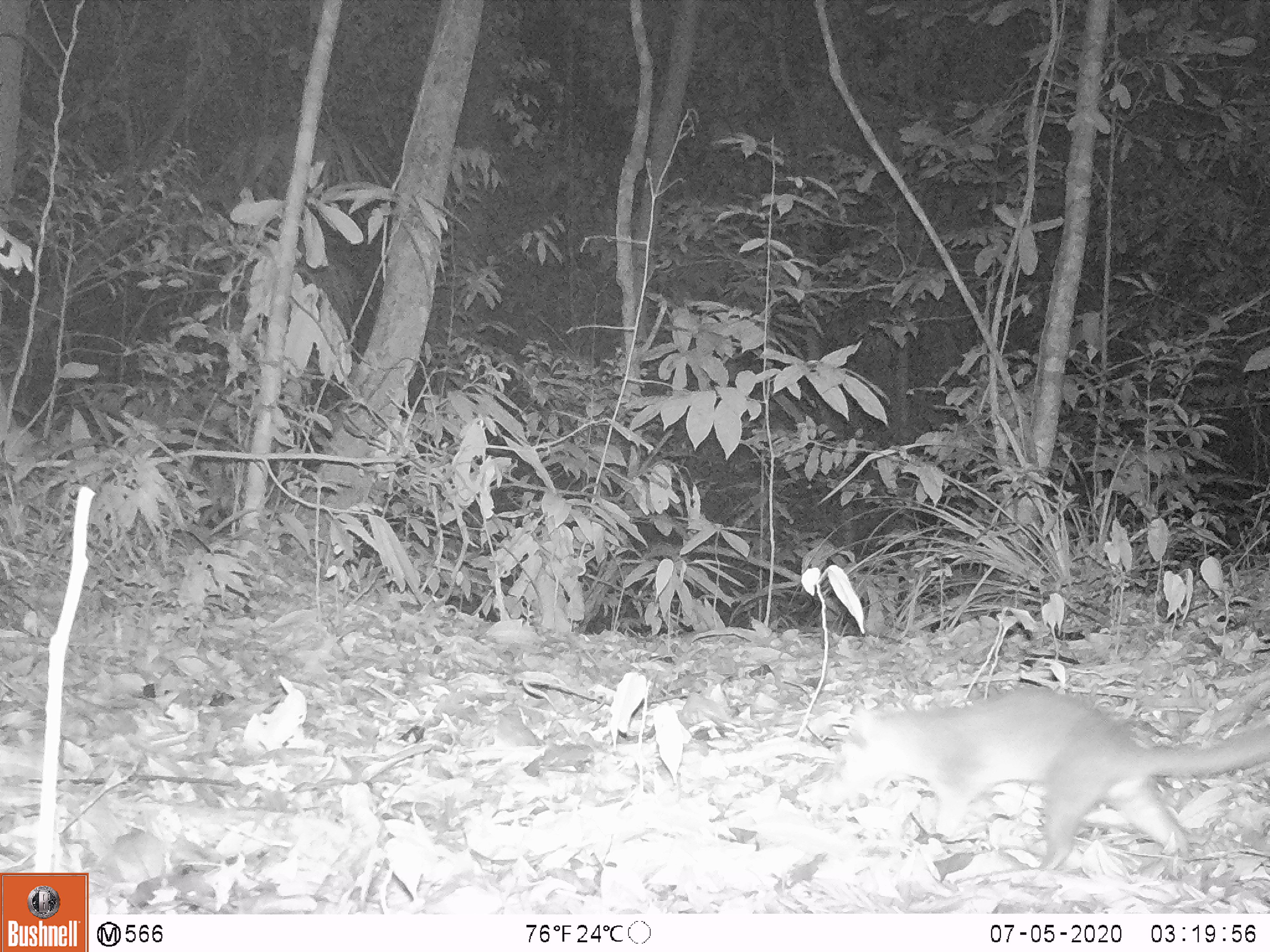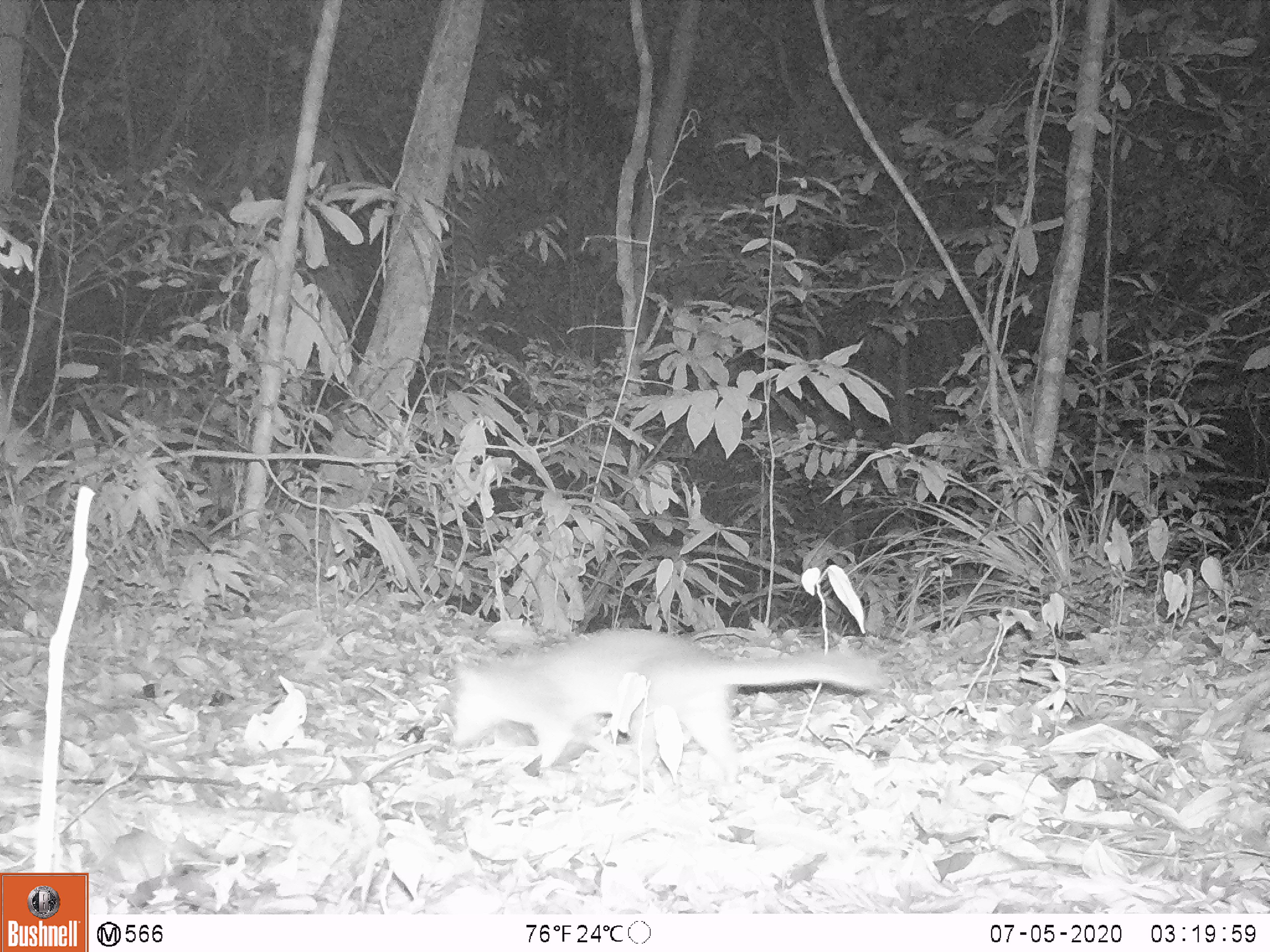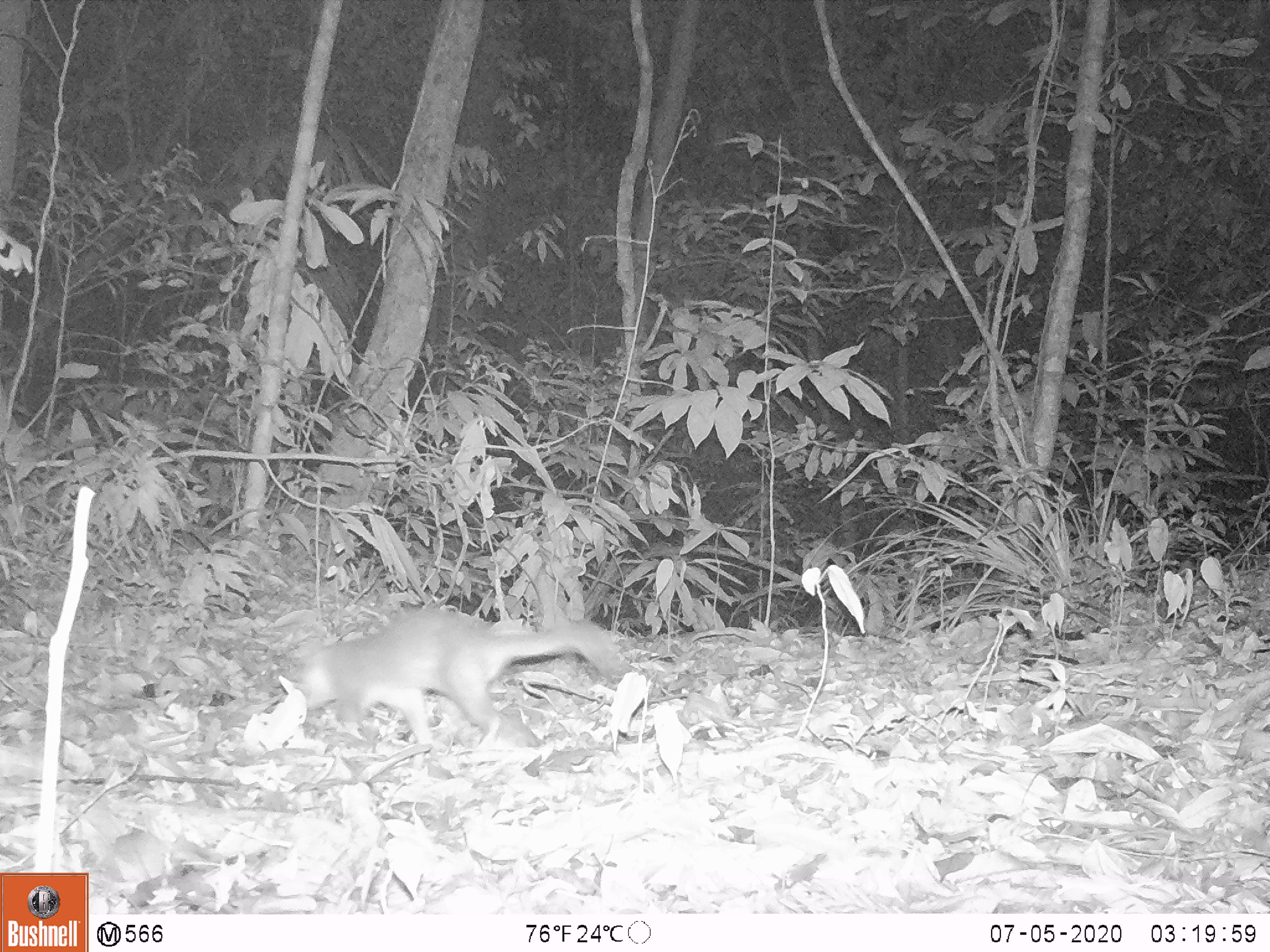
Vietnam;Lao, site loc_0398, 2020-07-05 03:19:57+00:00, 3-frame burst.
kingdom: Animalia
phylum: Chordata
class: Mammalia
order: Carnivora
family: Mustelidae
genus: Melogale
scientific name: Melogale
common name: ferret badger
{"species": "ferret badger (Melogale)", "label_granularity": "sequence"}